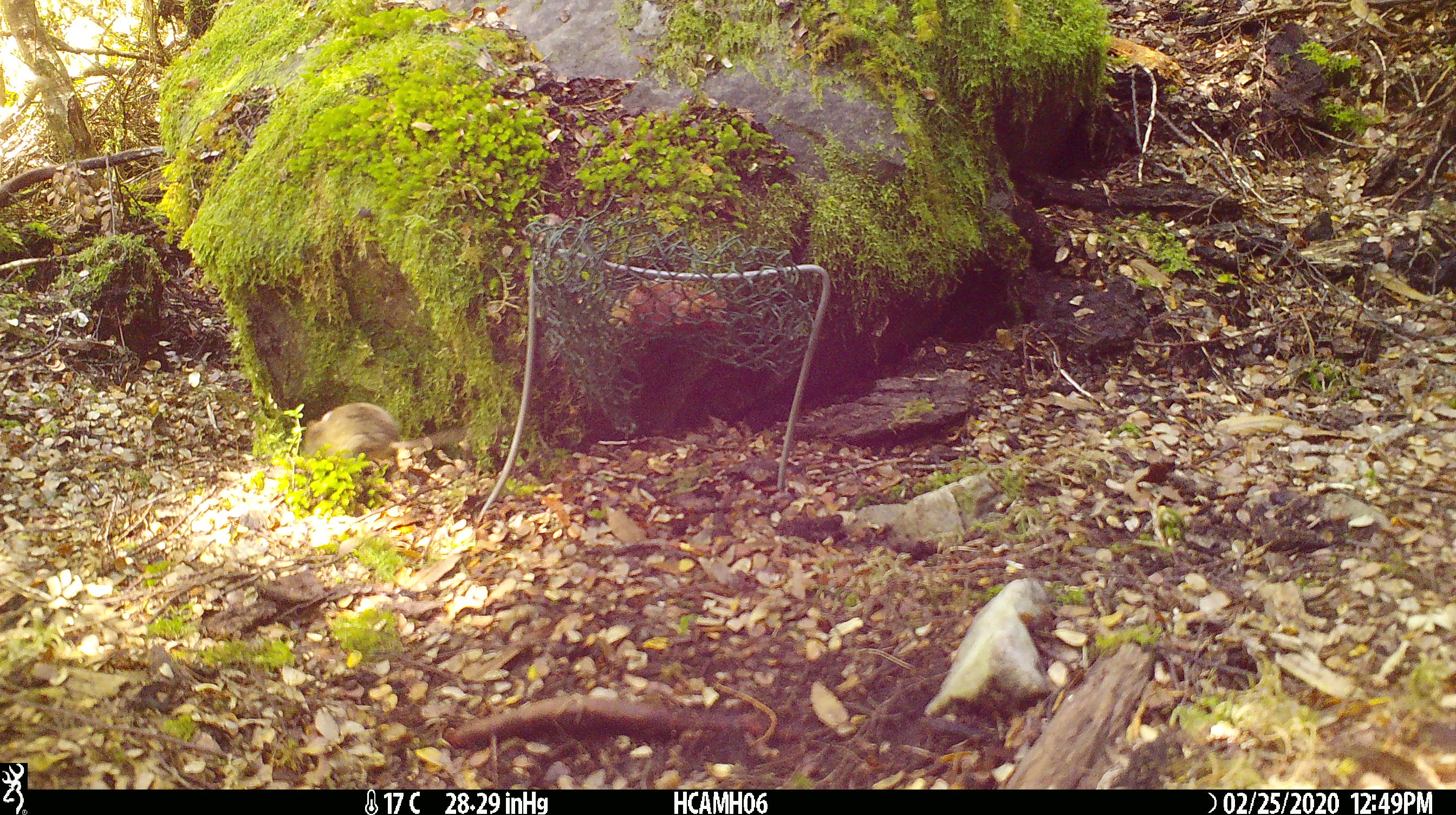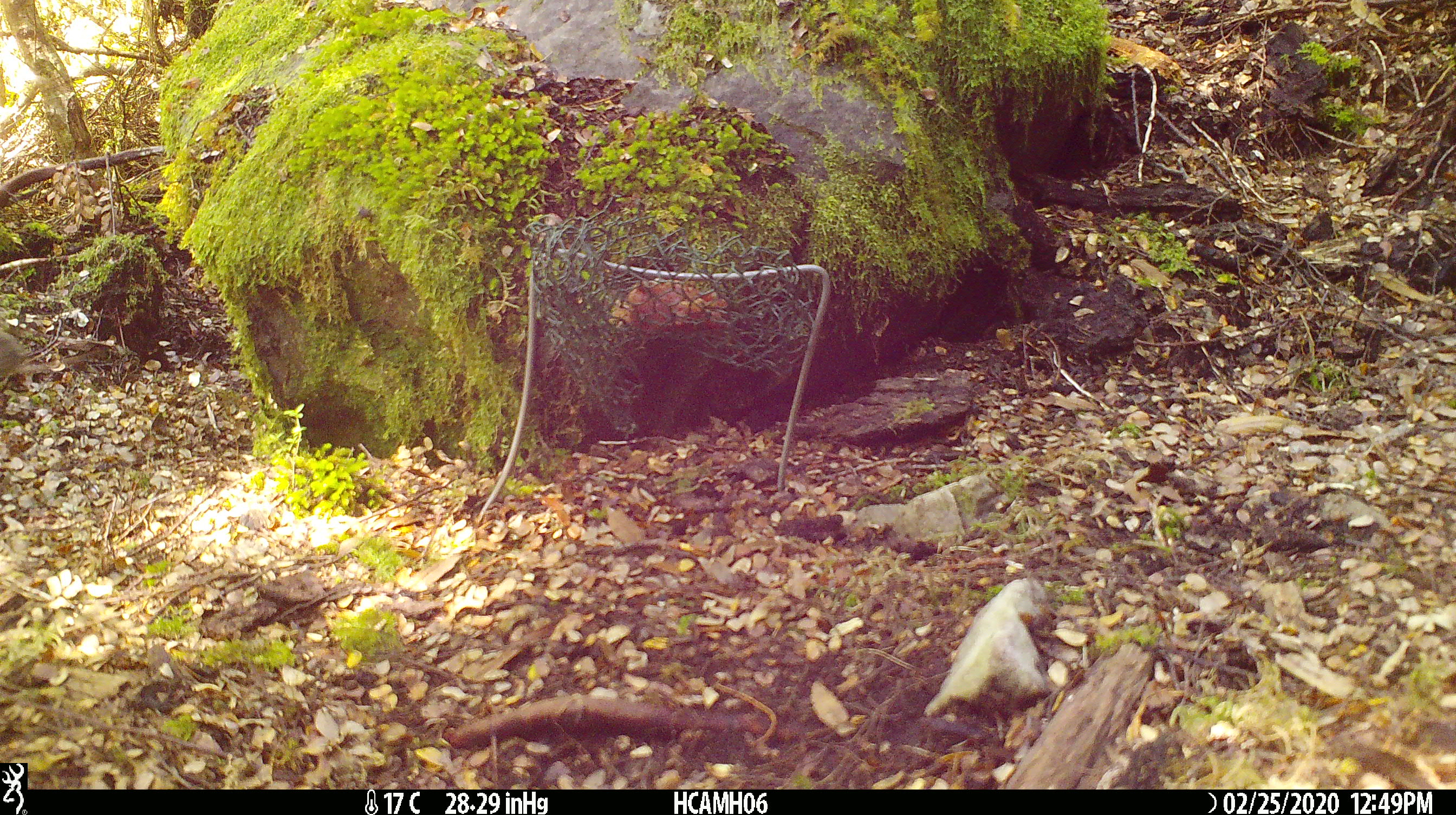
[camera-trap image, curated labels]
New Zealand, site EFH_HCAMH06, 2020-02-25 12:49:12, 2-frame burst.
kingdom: Animalia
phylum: Chordata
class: Mammalia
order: Rodentia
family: Muridae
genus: Mus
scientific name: Mus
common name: mouse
Mouse (Mus).